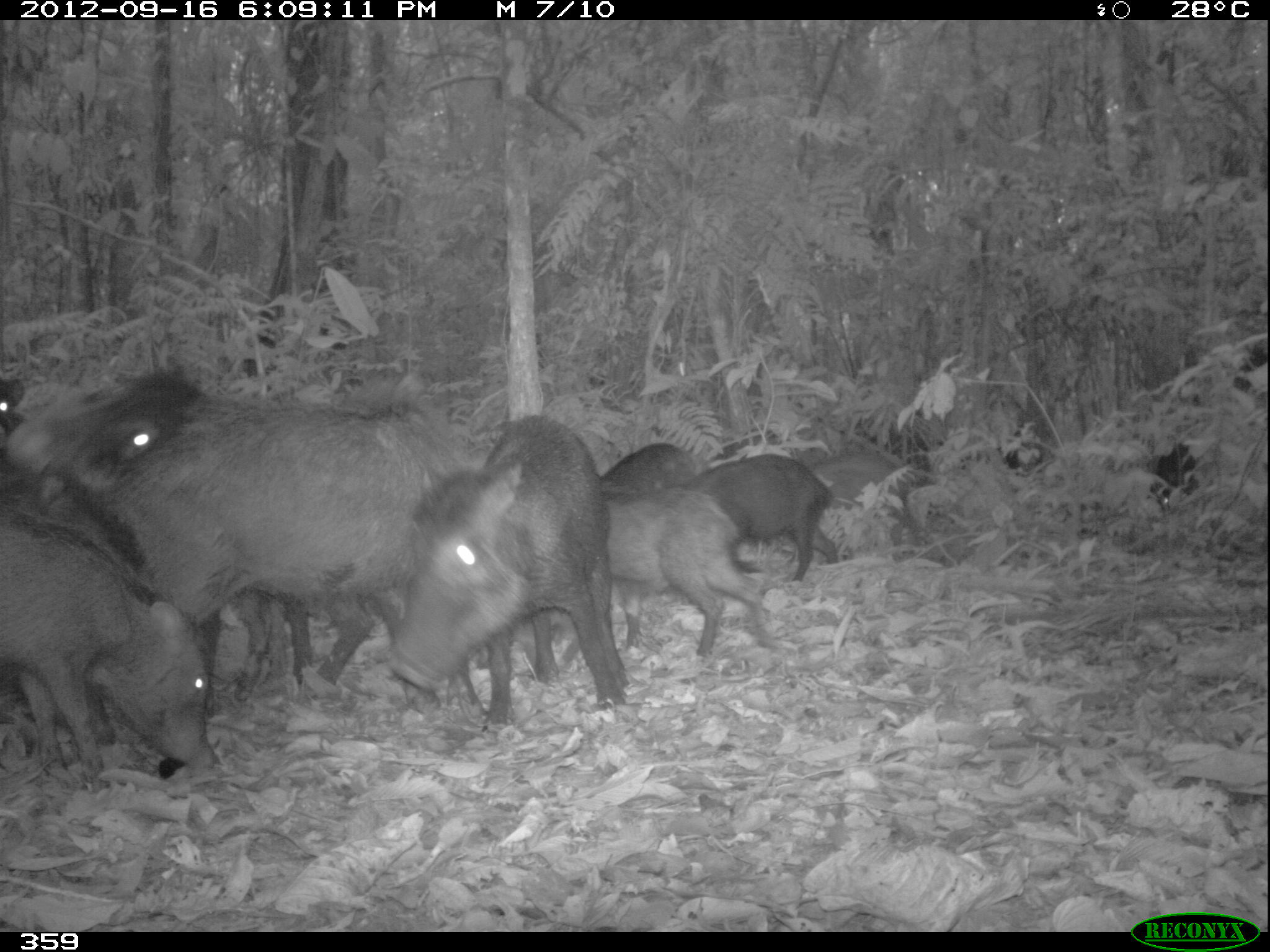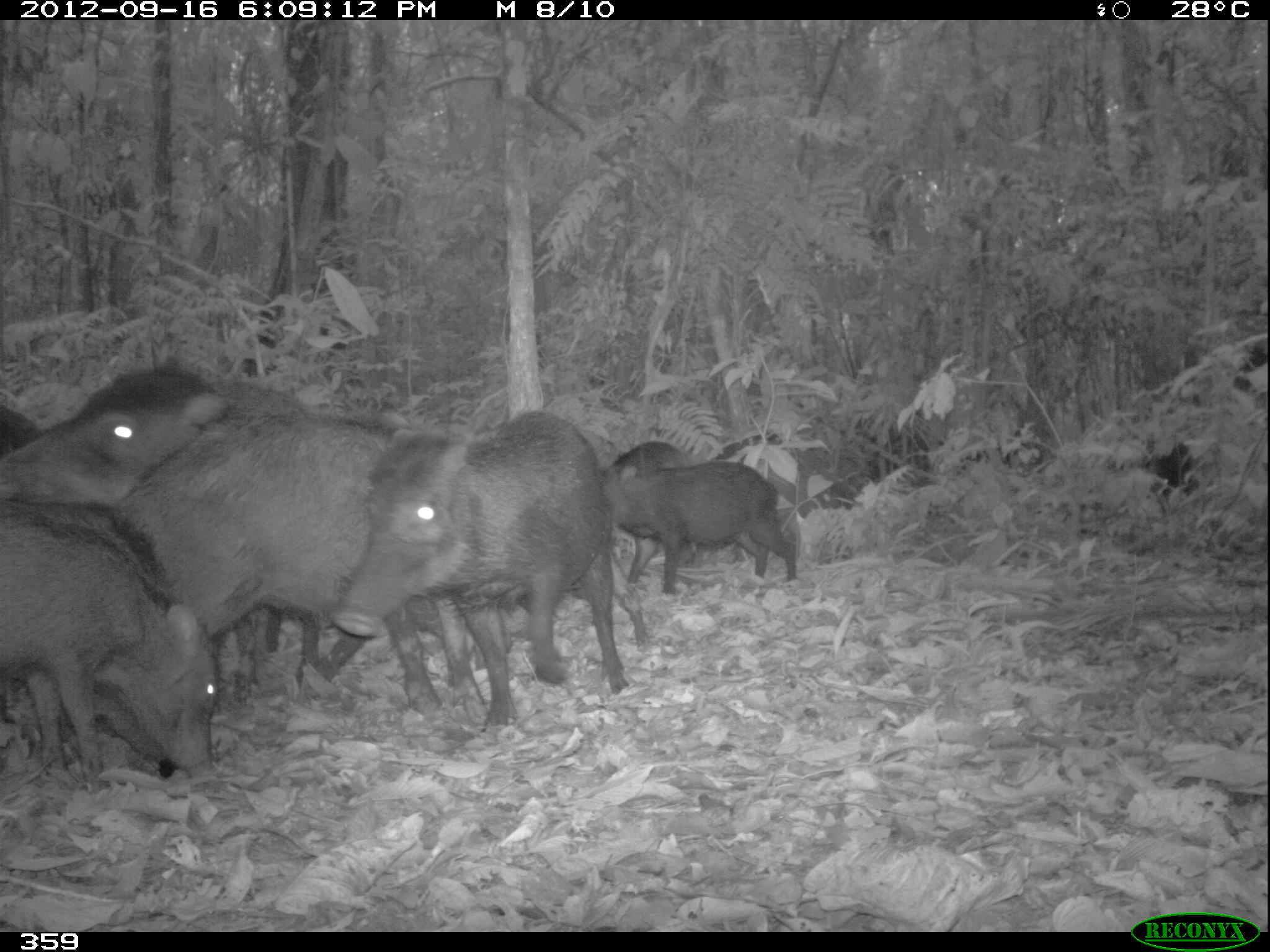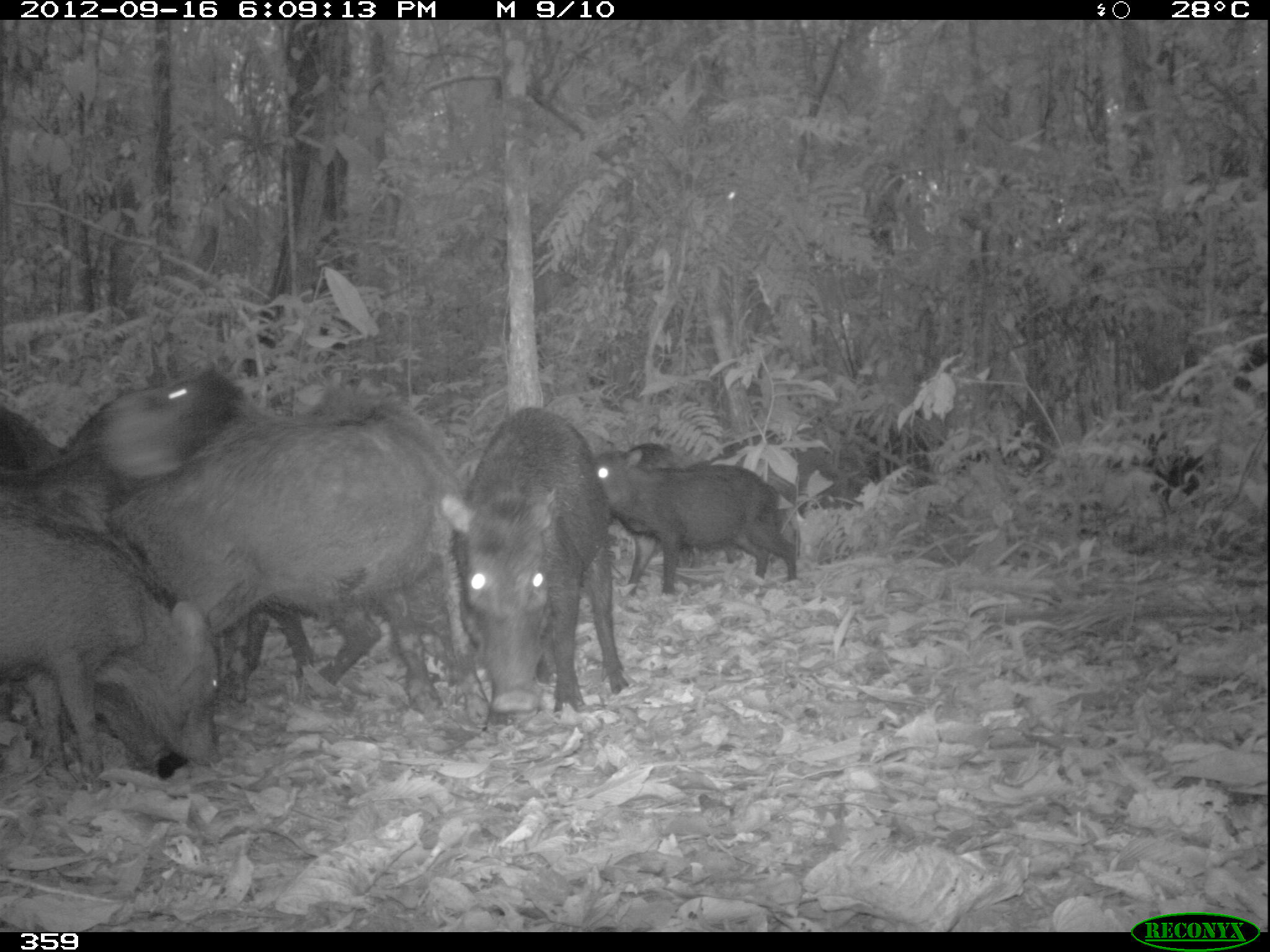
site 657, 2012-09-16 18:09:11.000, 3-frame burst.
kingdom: Animalia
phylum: Chordata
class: Mammalia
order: Artiodactyla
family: Tayassuidae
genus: Tayassu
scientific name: Tayassu pecari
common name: white-lipped peccary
Tayassu pecari (white-lipped peccary).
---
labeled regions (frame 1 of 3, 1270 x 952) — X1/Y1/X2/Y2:
tayassu pecari: 6/364/476/722; 383/413/631/731; 0/504/222/771; 600/490/772/668; 681/455/848/590; 811/450/924/562; 599/444/703/501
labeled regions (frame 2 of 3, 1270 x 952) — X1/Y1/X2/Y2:
group: 1/357/855/791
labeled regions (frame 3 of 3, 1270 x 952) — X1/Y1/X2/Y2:
tayassu pecari: 106/403/495/722; 437/405/631/722; 0/511/223/777; 0/368/247/528; 587/446/801/594; 0/402/65/475